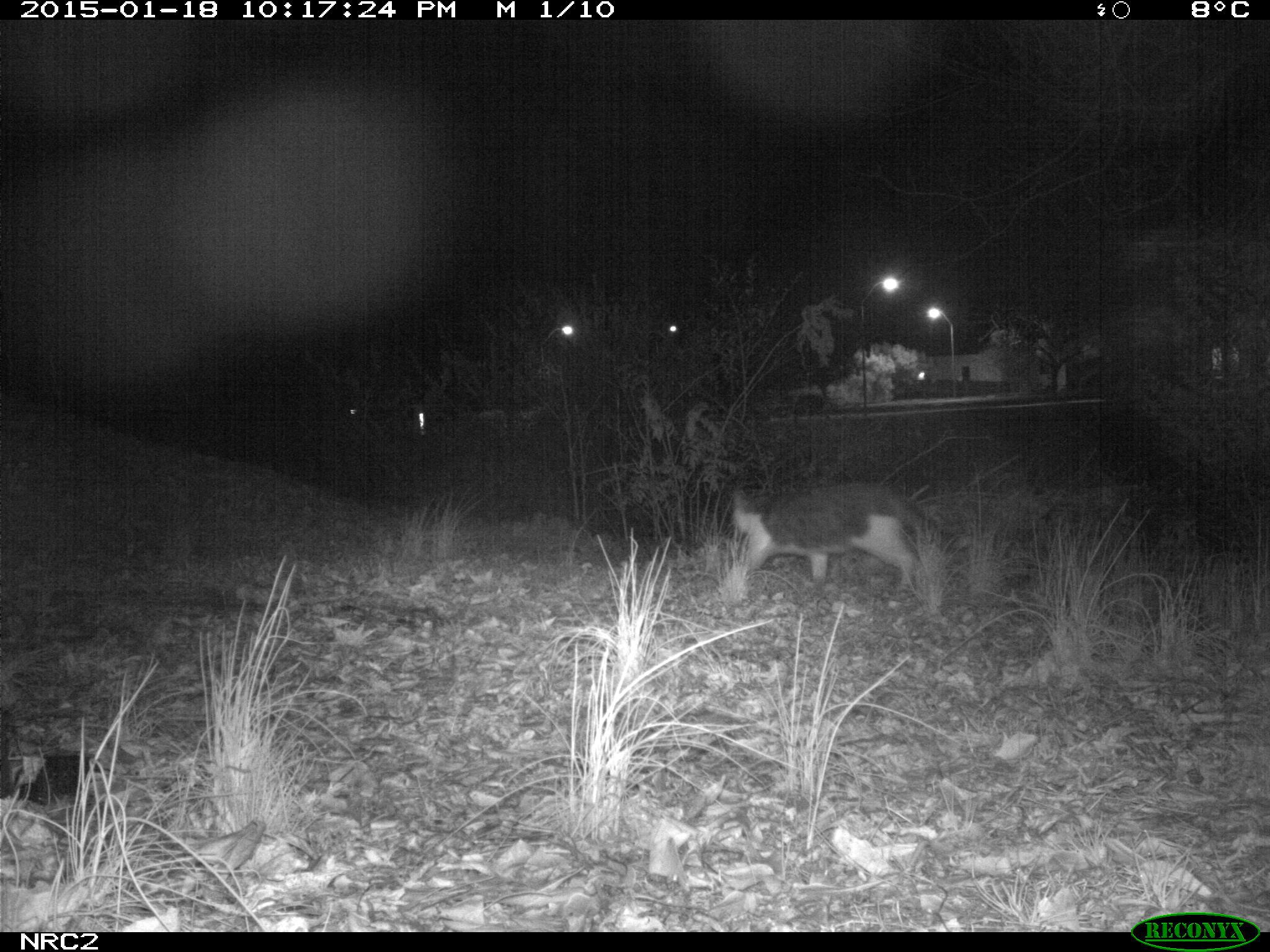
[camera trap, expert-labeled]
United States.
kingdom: Animalia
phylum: Chordata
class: Mammalia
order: Carnivora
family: Felidae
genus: Felis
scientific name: Felis catus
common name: domestic cat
Domestic Cat (Felis catus).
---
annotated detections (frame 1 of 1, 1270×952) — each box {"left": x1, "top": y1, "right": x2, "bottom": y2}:
Domestic Cat: {"left": 708, "top": 473, "right": 963, "bottom": 596}